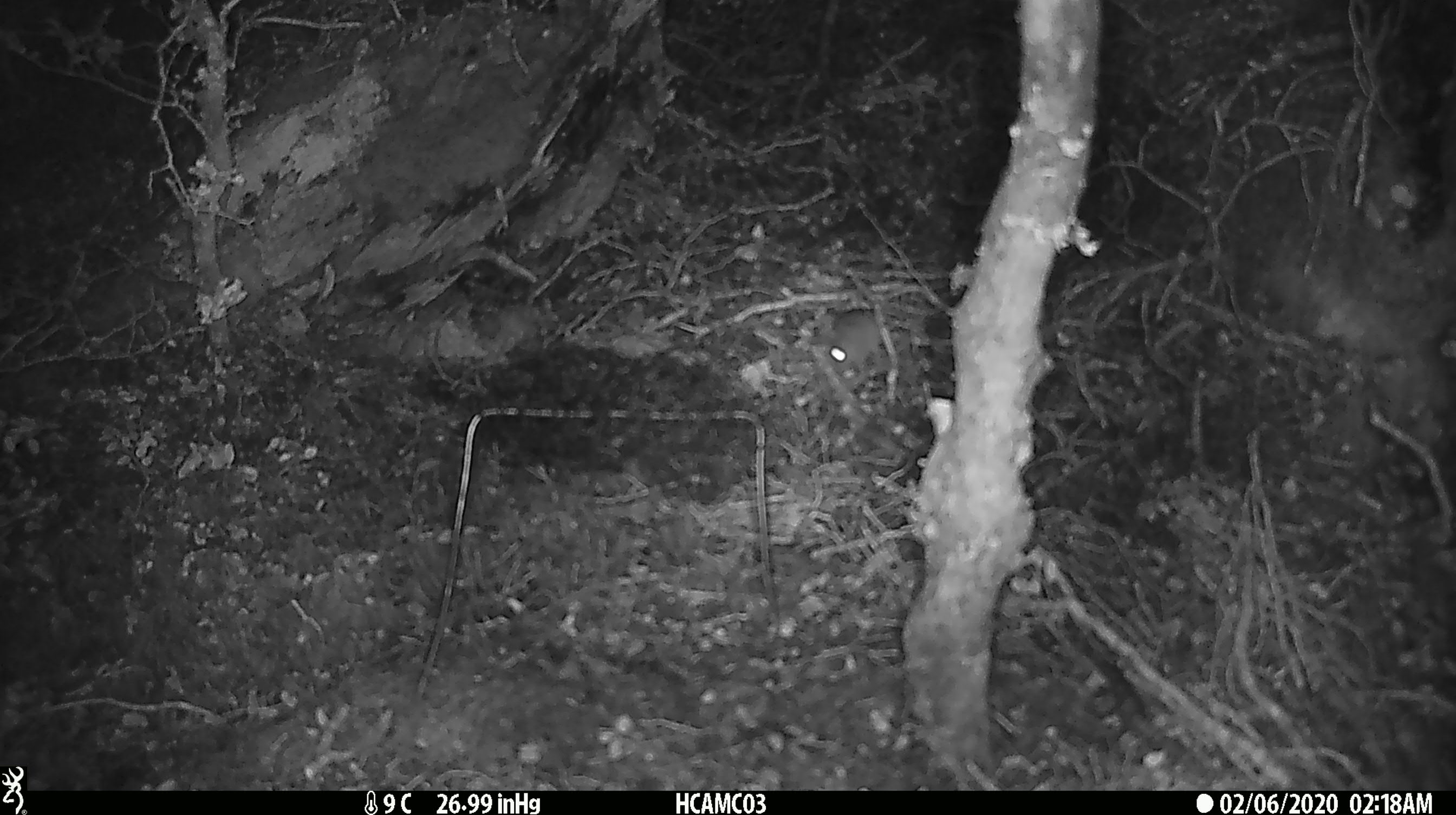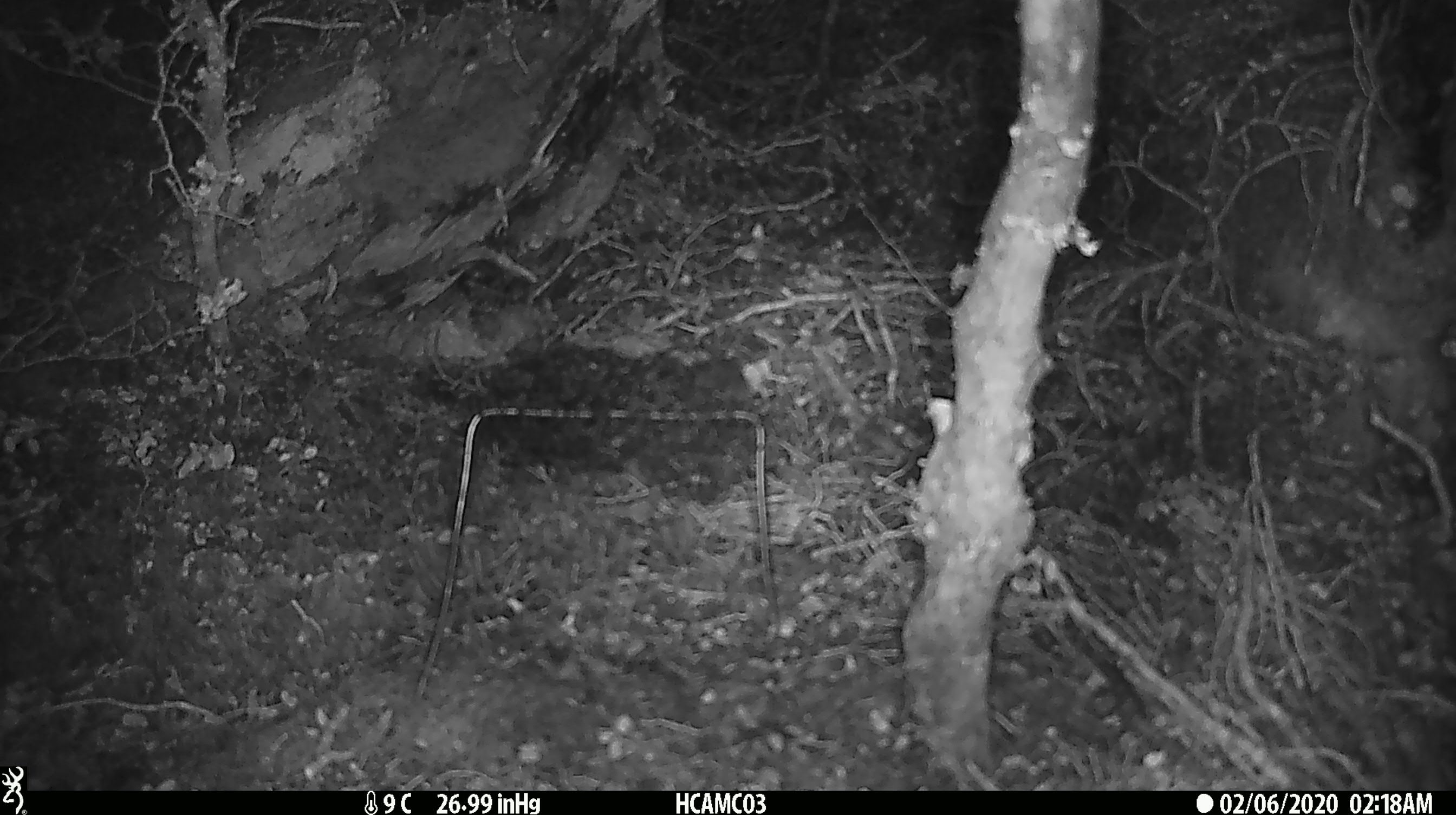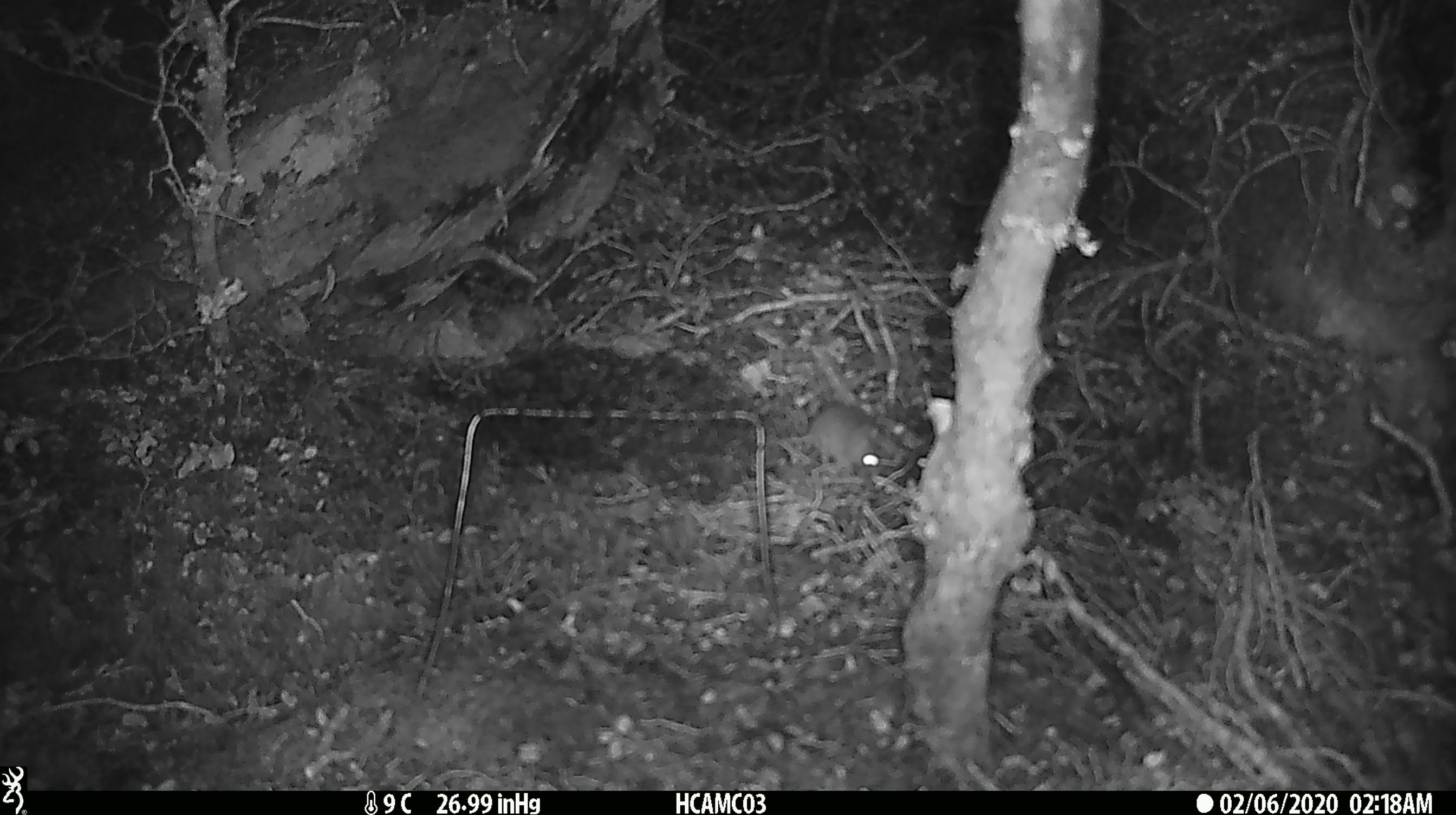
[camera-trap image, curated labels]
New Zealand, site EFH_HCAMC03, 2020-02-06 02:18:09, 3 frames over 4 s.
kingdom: Animalia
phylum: Chordata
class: Mammalia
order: Rodentia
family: Muridae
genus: Mus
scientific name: Mus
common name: mouse